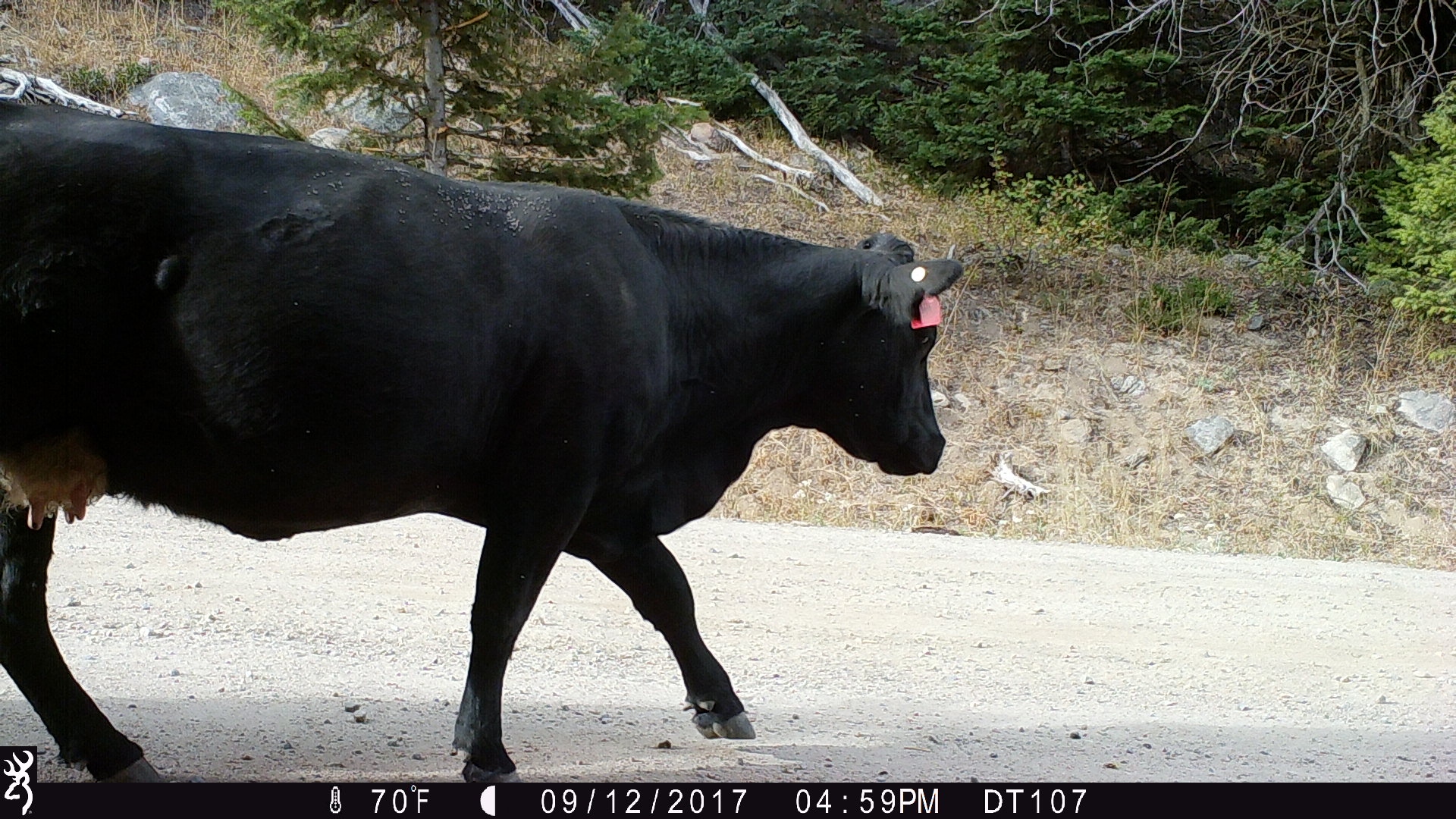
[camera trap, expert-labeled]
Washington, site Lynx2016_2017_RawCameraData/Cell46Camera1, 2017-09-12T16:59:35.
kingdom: Animalia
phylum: Chordata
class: Mammalia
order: Artiodactyla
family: Bovidae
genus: Bos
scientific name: Bos taurus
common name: domestic cattle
Domestic cattle (Bos taurus). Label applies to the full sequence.